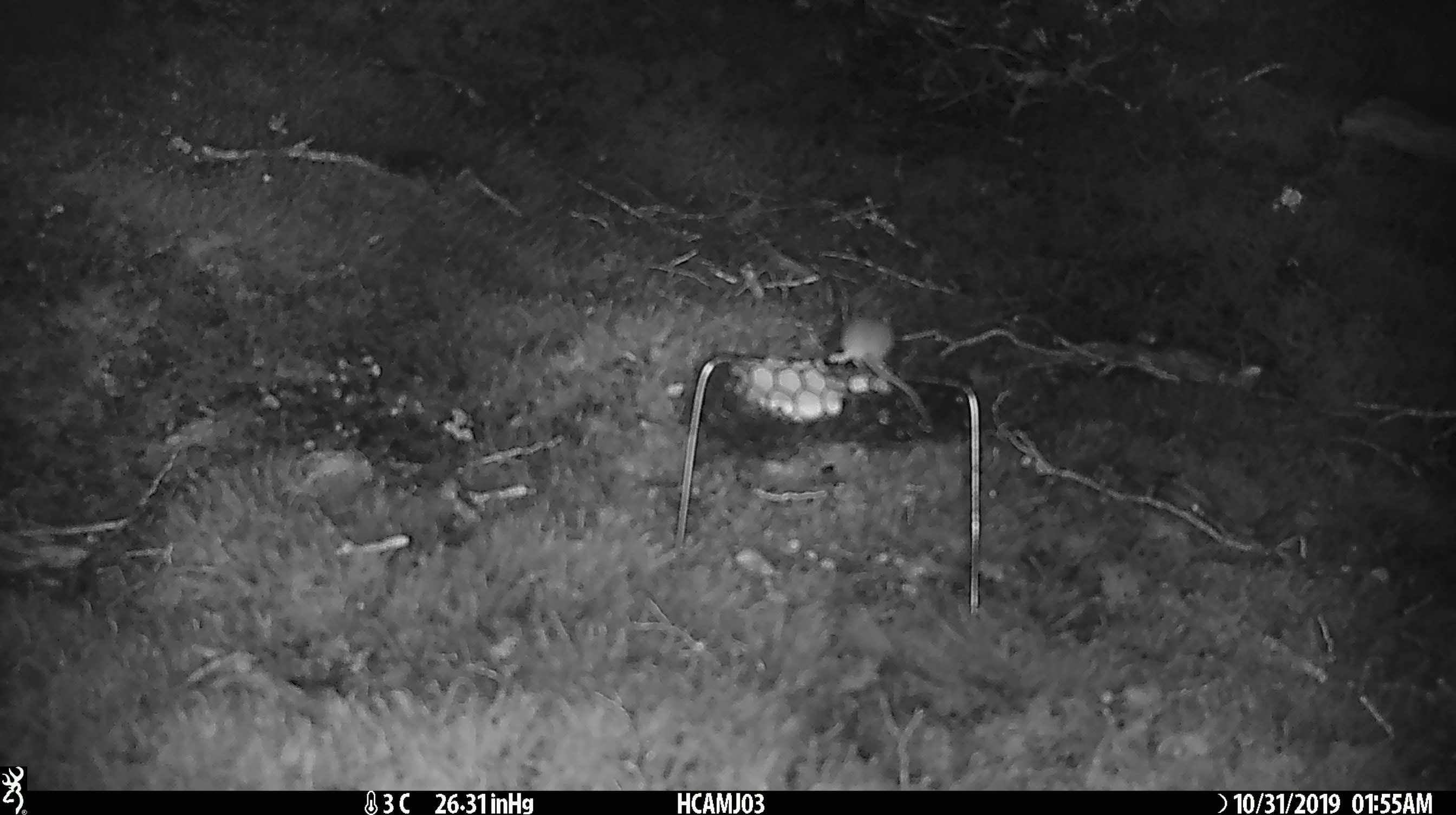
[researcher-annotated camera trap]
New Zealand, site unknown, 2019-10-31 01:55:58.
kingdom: Animalia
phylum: Chordata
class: Mammalia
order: Rodentia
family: Muridae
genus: Mus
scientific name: Mus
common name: mouse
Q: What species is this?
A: Mouse (Mus).